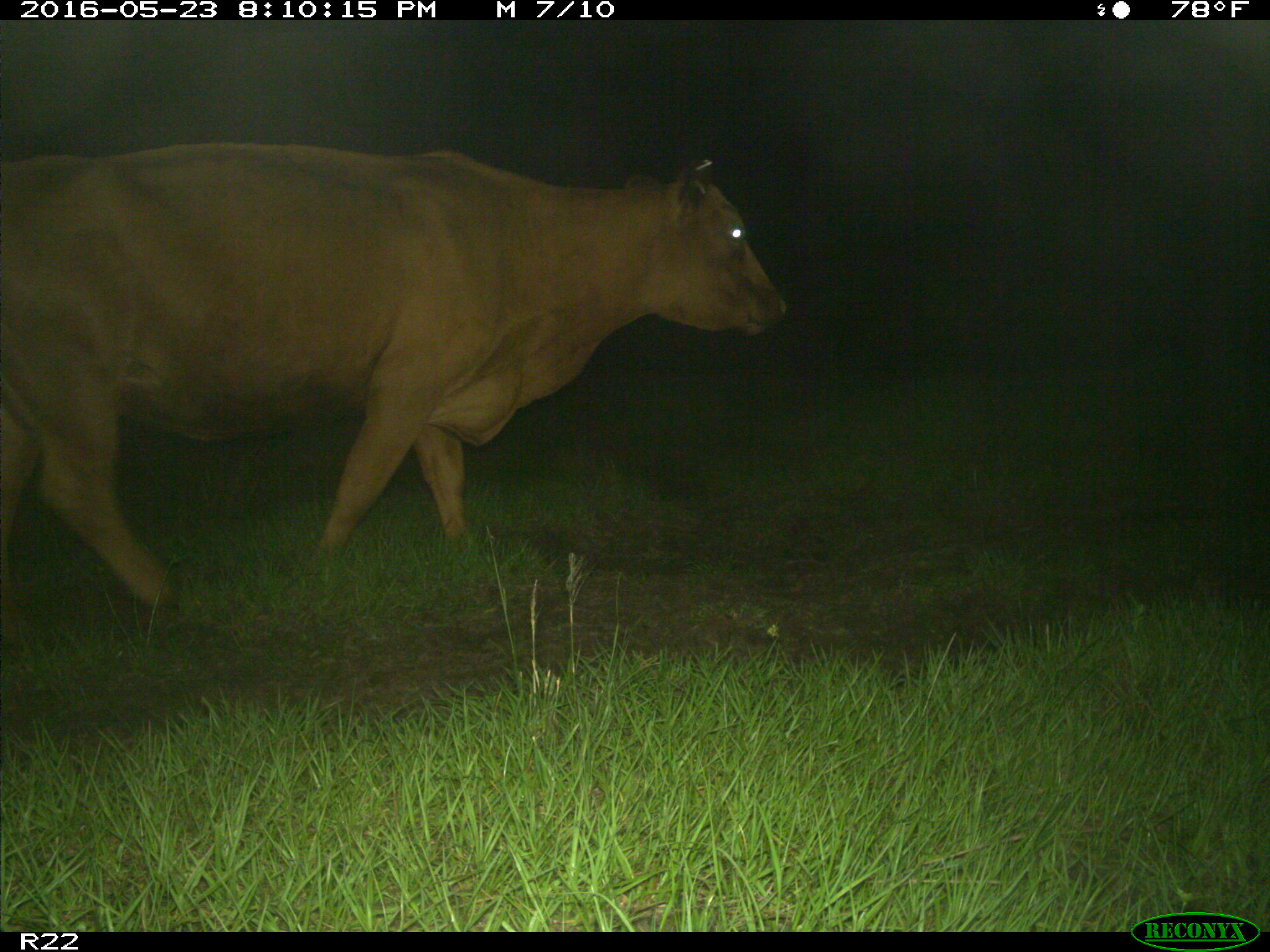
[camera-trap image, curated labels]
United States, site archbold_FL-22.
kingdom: Animalia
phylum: Chordata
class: Mammalia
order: Artiodactyla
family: Bovidae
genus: Bos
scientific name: Bos taurus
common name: domestic cow